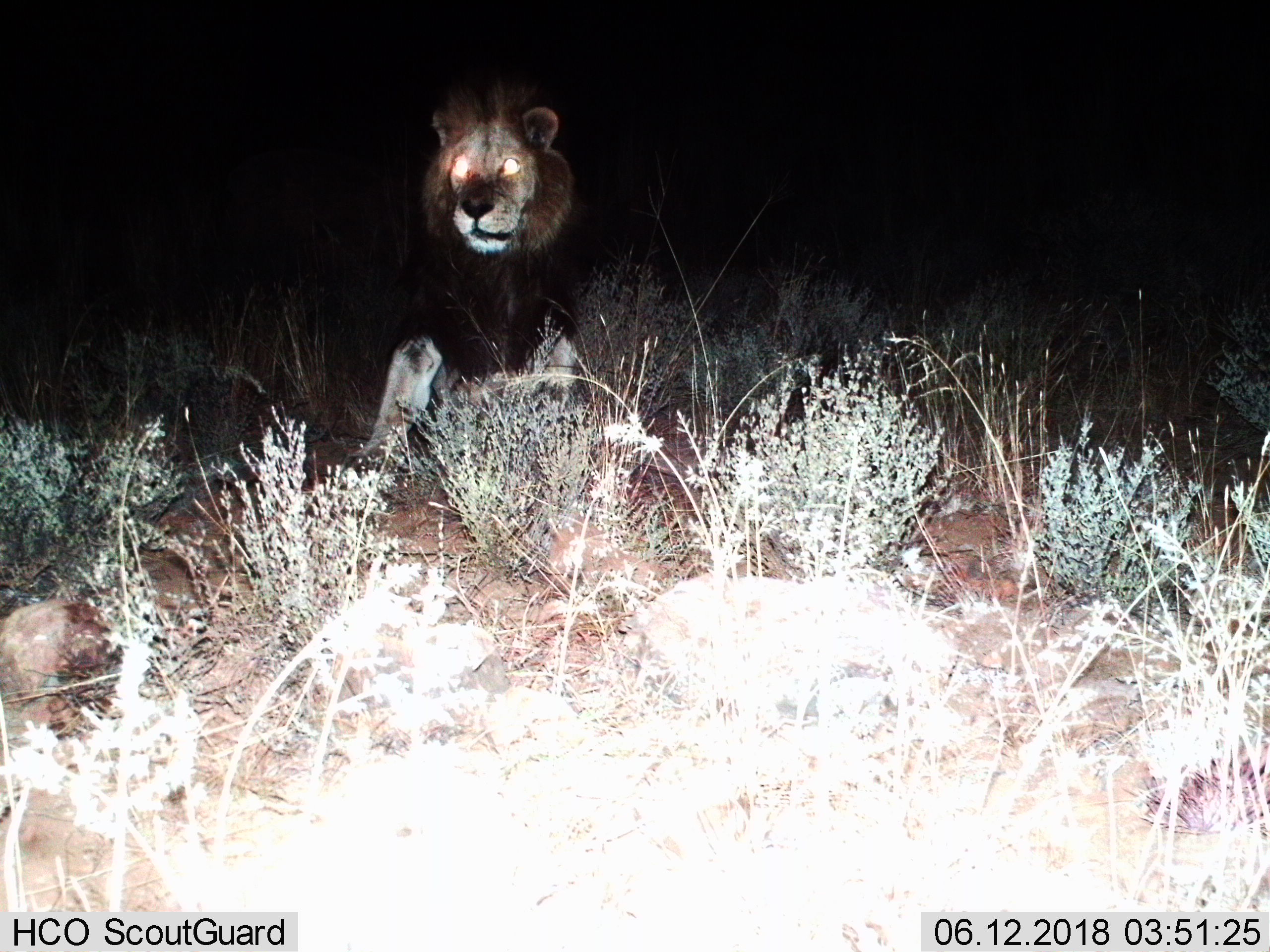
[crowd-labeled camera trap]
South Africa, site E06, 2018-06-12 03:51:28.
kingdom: Animalia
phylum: Chordata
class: Mammalia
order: Carnivora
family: Felidae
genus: Panthera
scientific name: Panthera leo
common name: male lion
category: lionmale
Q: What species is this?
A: Lionmale (male lion) (Panthera leo).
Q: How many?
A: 1.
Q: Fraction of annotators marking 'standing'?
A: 44%.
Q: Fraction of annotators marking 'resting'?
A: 0%.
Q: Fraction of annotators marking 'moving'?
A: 67%.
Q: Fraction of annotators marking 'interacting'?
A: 0%.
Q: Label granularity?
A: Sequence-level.